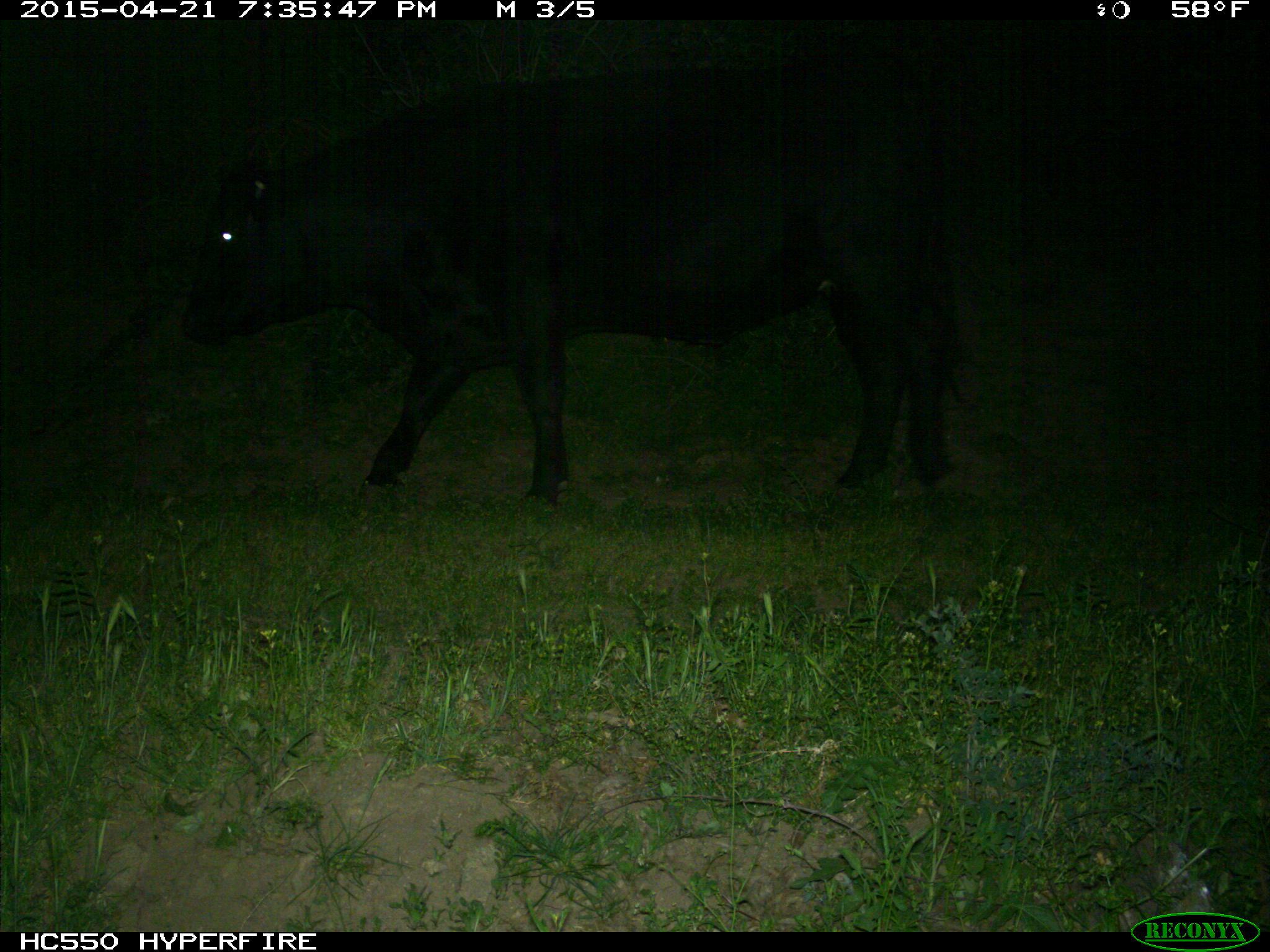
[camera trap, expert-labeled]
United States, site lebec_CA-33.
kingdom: Animalia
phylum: Chordata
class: Mammalia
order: Artiodactyla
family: Bovidae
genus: Bos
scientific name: Bos taurus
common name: domestic cow